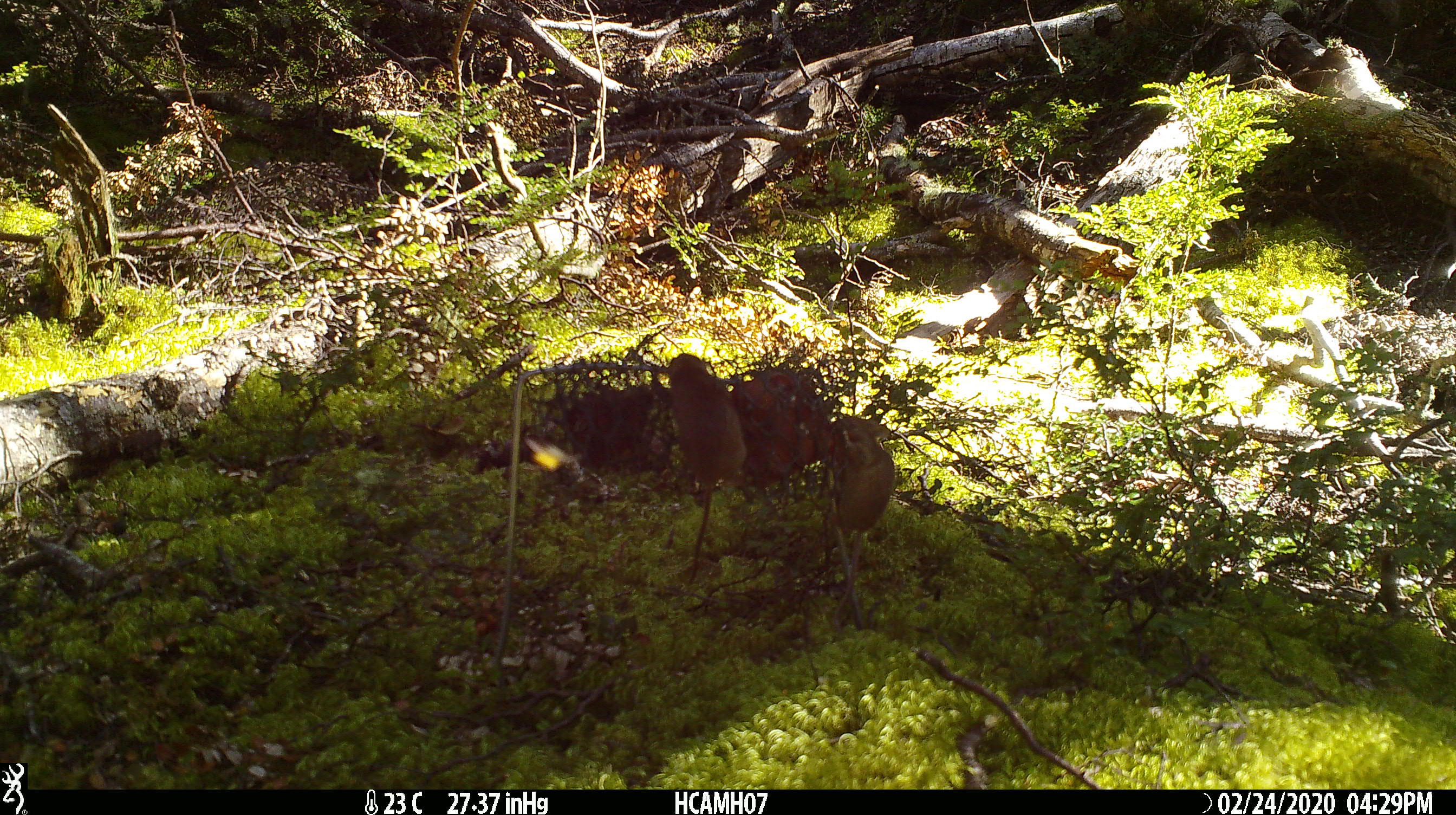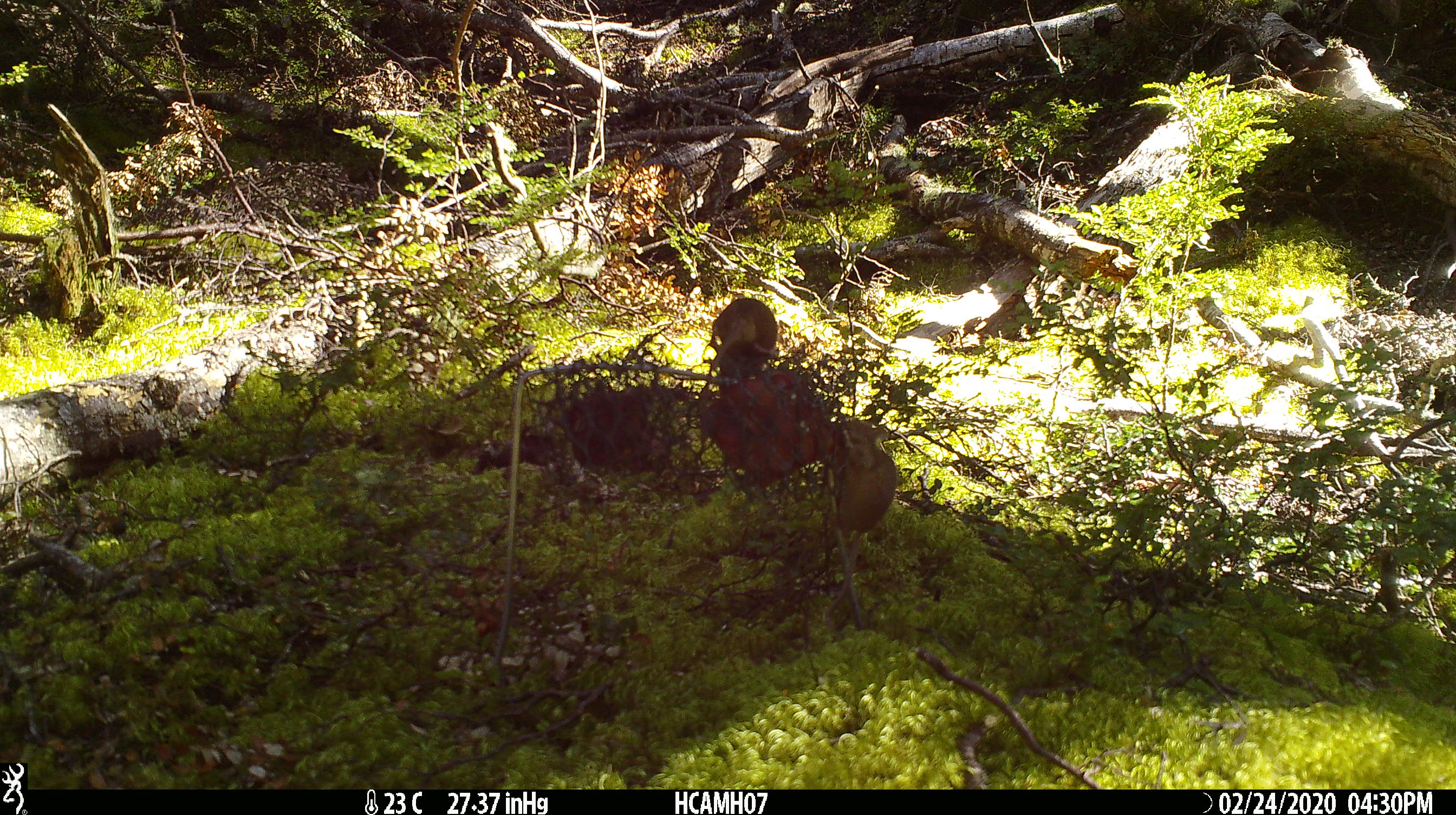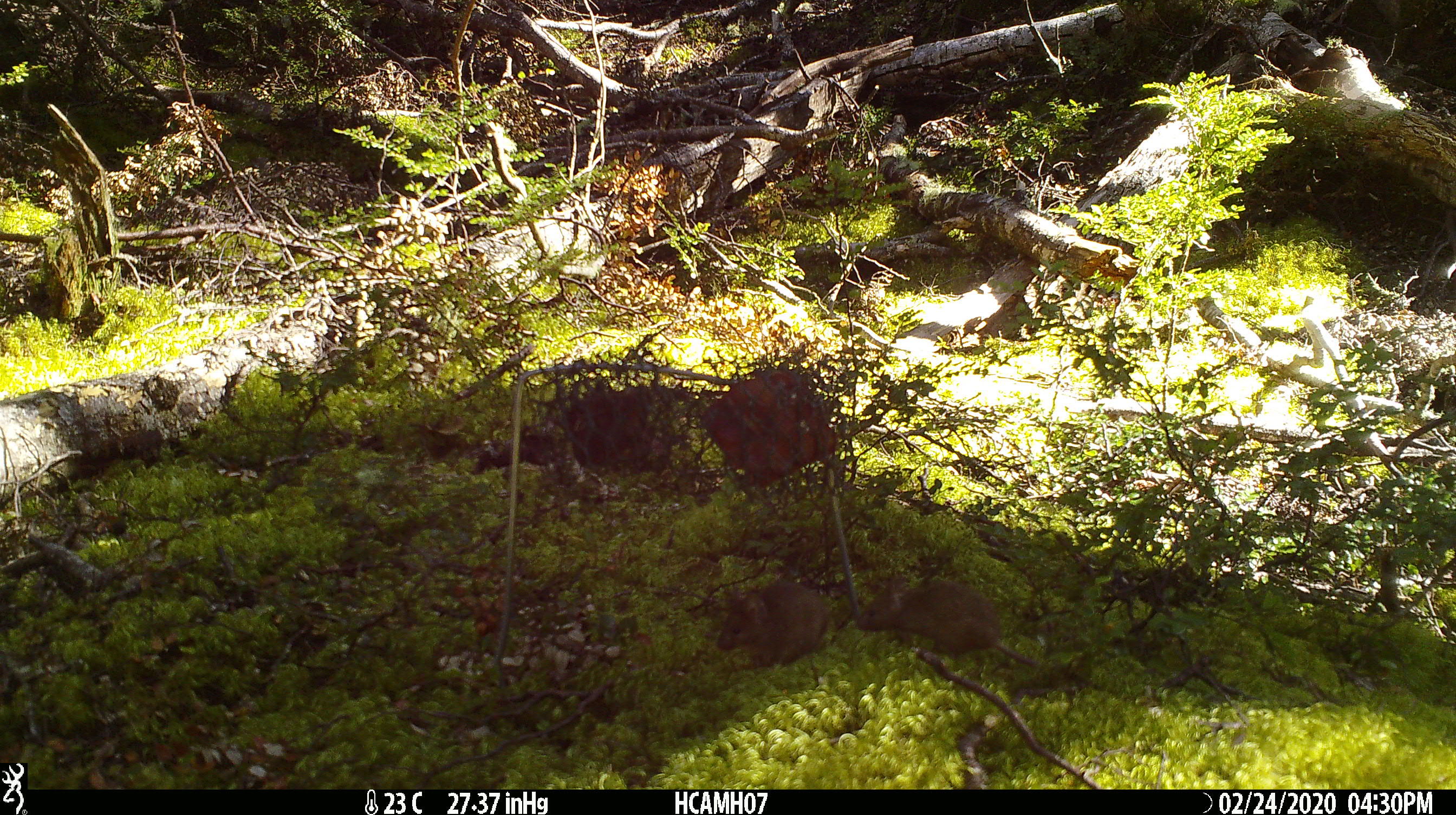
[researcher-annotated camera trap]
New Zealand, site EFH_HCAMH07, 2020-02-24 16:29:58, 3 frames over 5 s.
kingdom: Animalia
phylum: Chordata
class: Mammalia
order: Rodentia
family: Muridae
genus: Mus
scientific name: Mus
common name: mouse